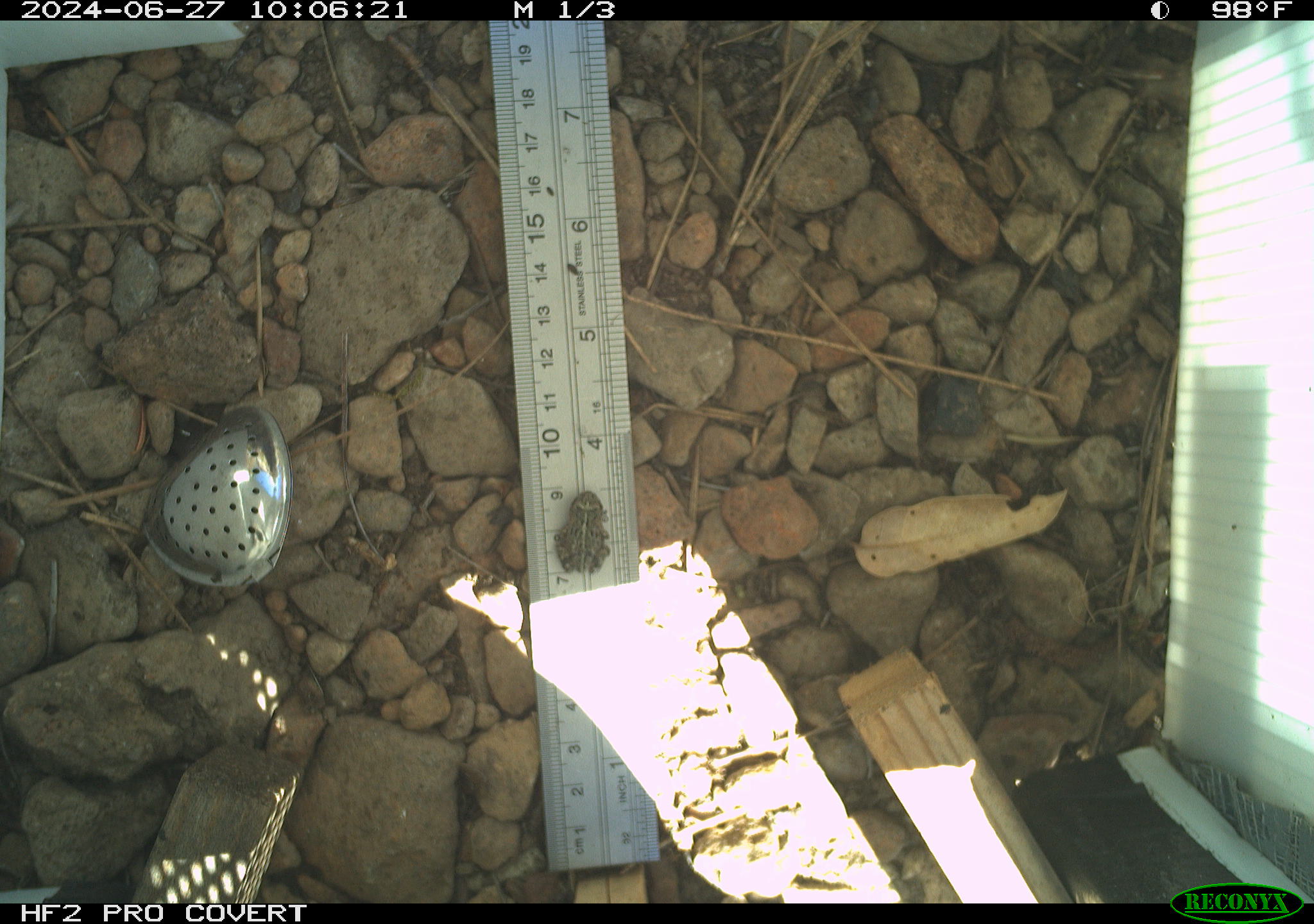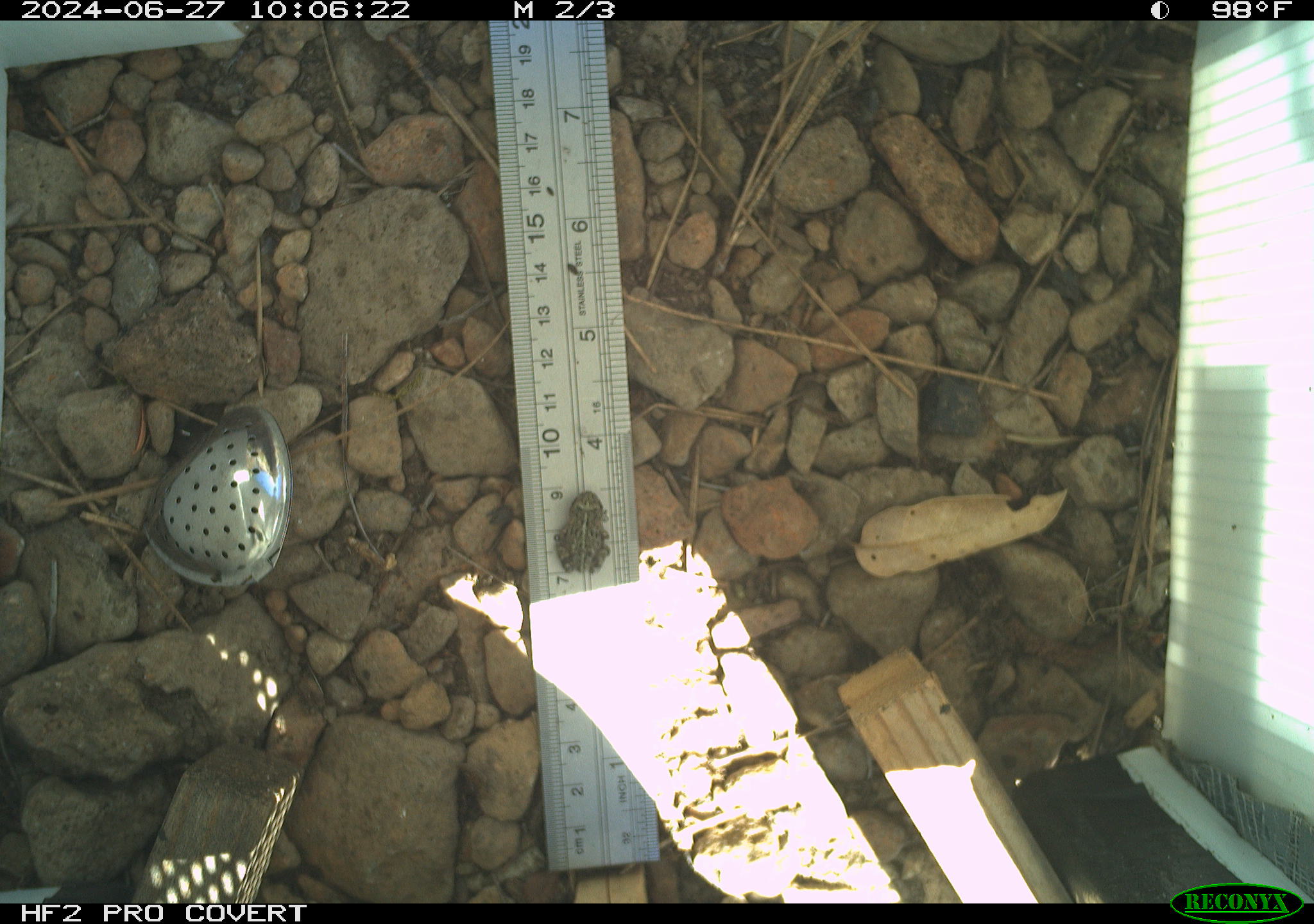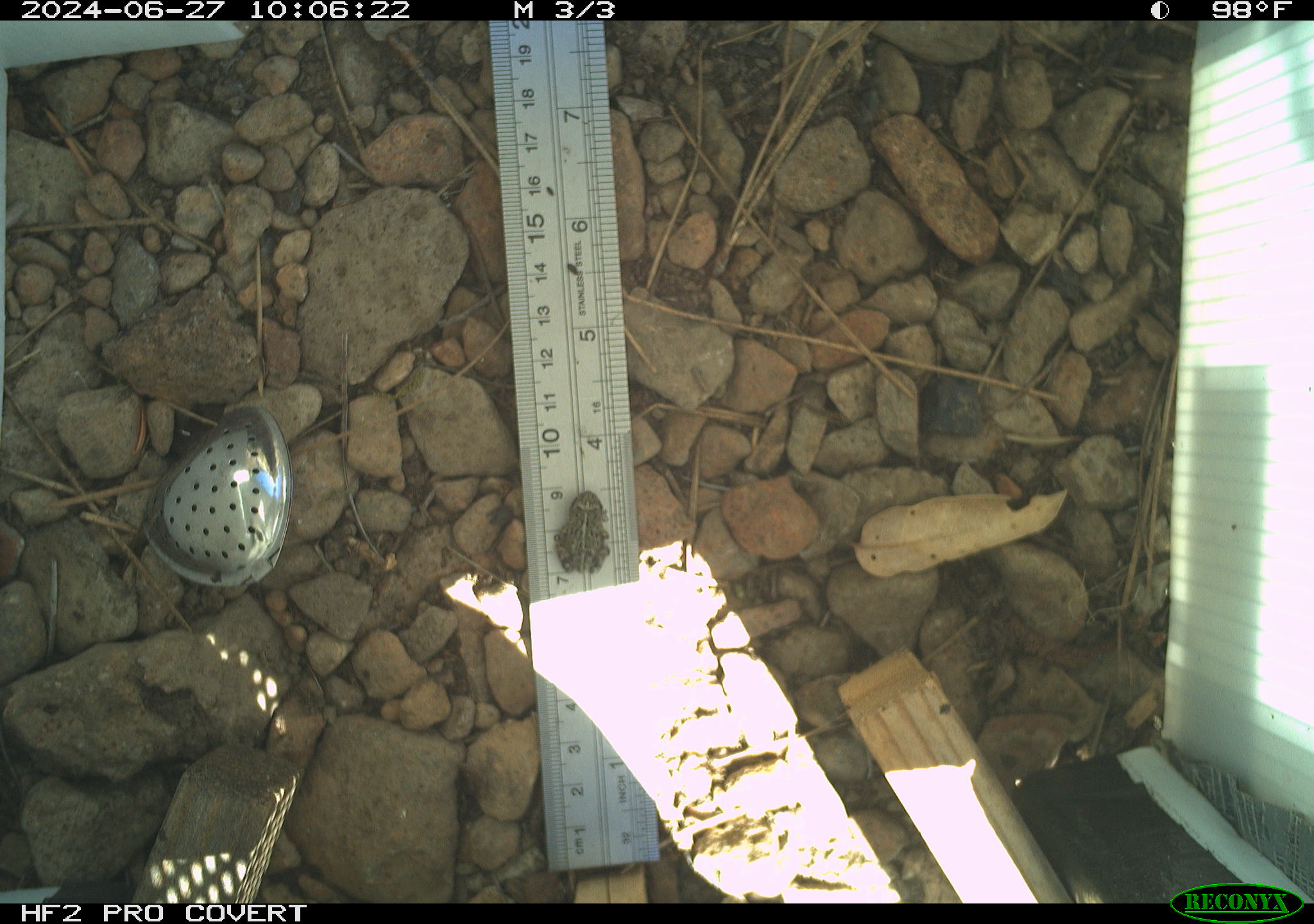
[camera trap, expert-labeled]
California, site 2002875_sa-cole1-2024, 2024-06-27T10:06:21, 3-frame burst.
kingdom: Animalia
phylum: Chordata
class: Amphibia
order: Anura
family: Bufonidae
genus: Anaxyrus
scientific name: Anaxyrus boreas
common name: western toad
Western toad (Anaxyrus boreas).